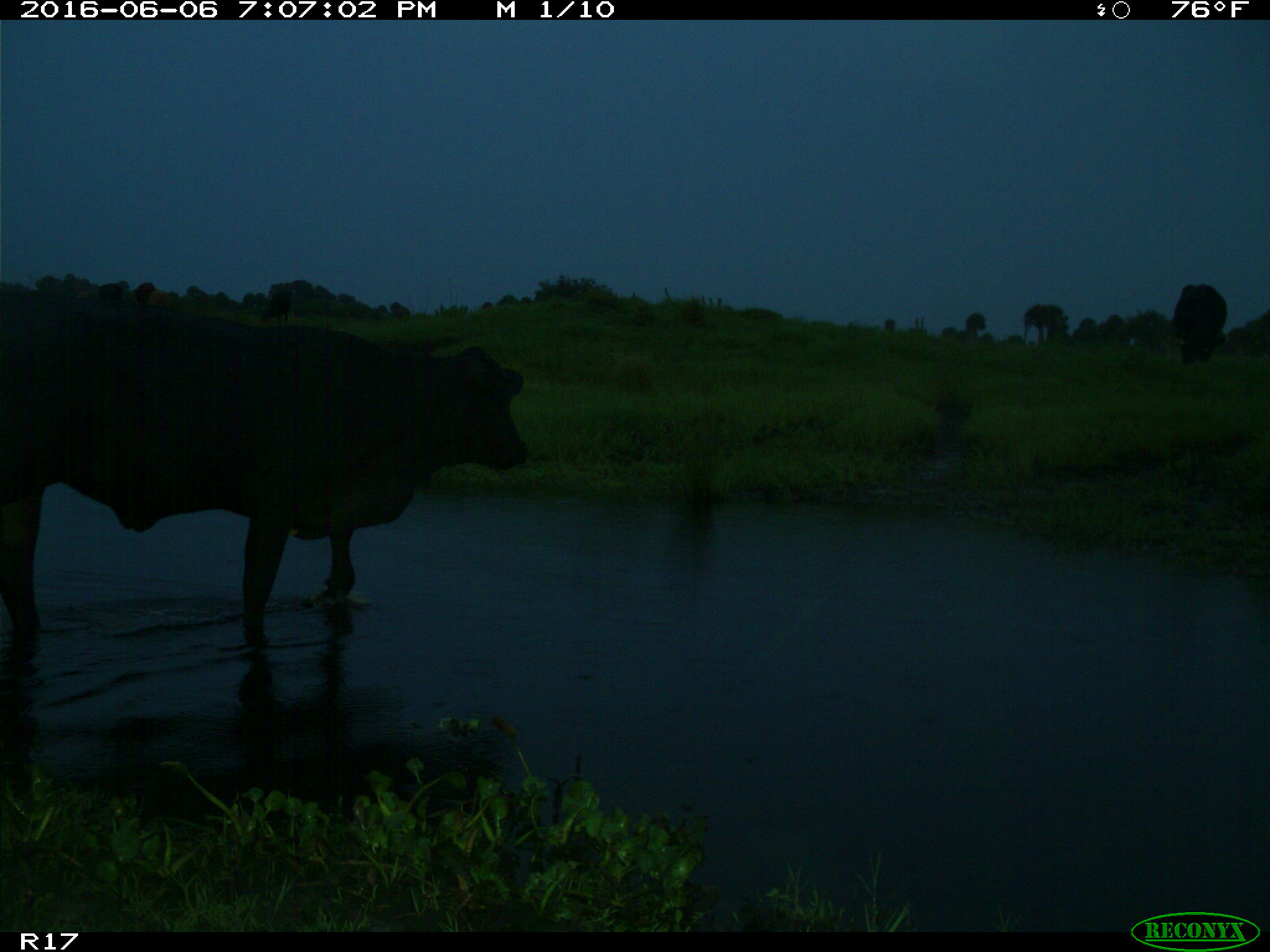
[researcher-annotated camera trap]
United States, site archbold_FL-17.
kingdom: Animalia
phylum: Chordata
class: Mammalia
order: Artiodactyla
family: Bovidae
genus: Bos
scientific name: Bos taurus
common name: domestic cow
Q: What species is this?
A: Bos taurus (domestic cow).